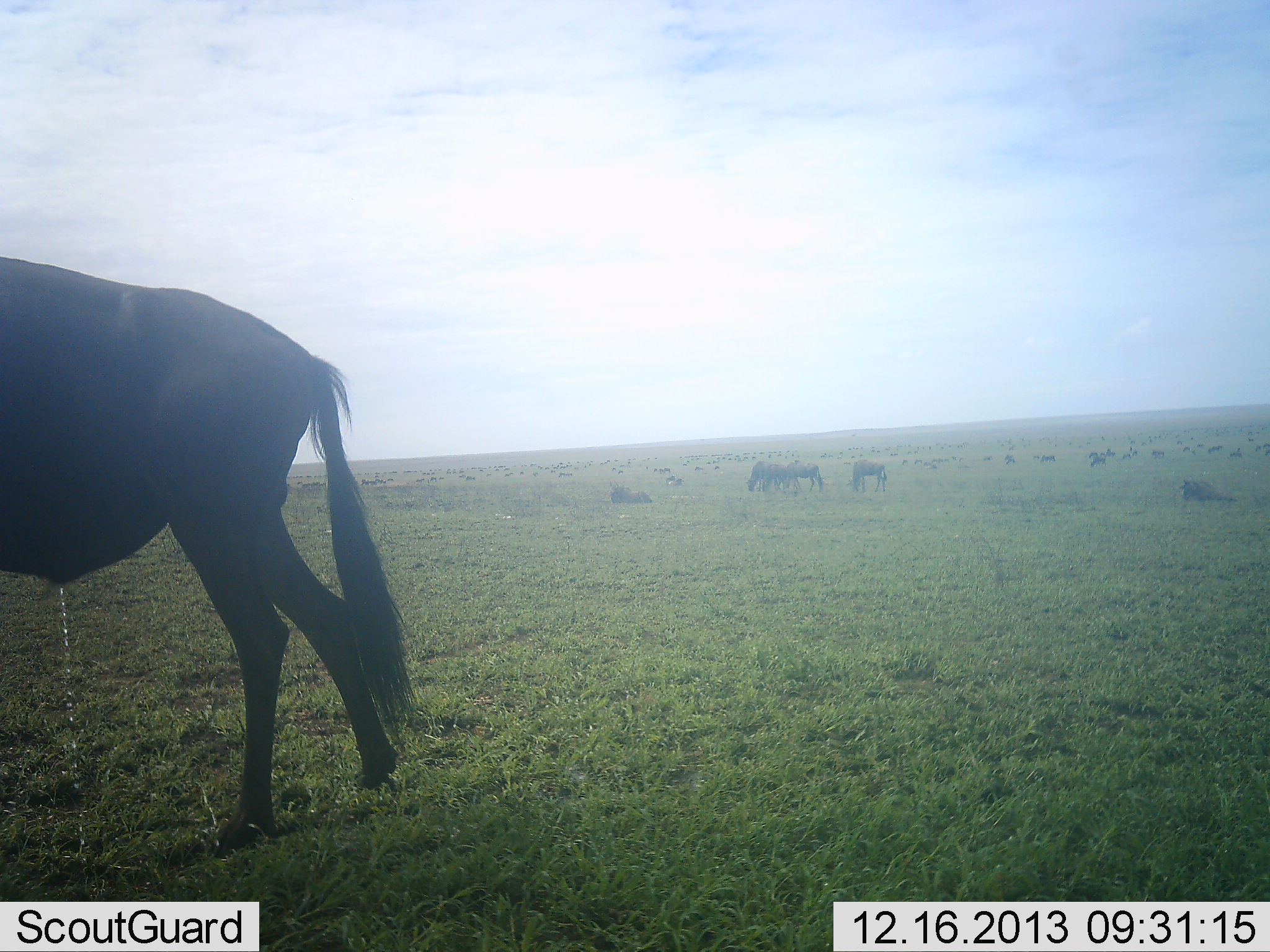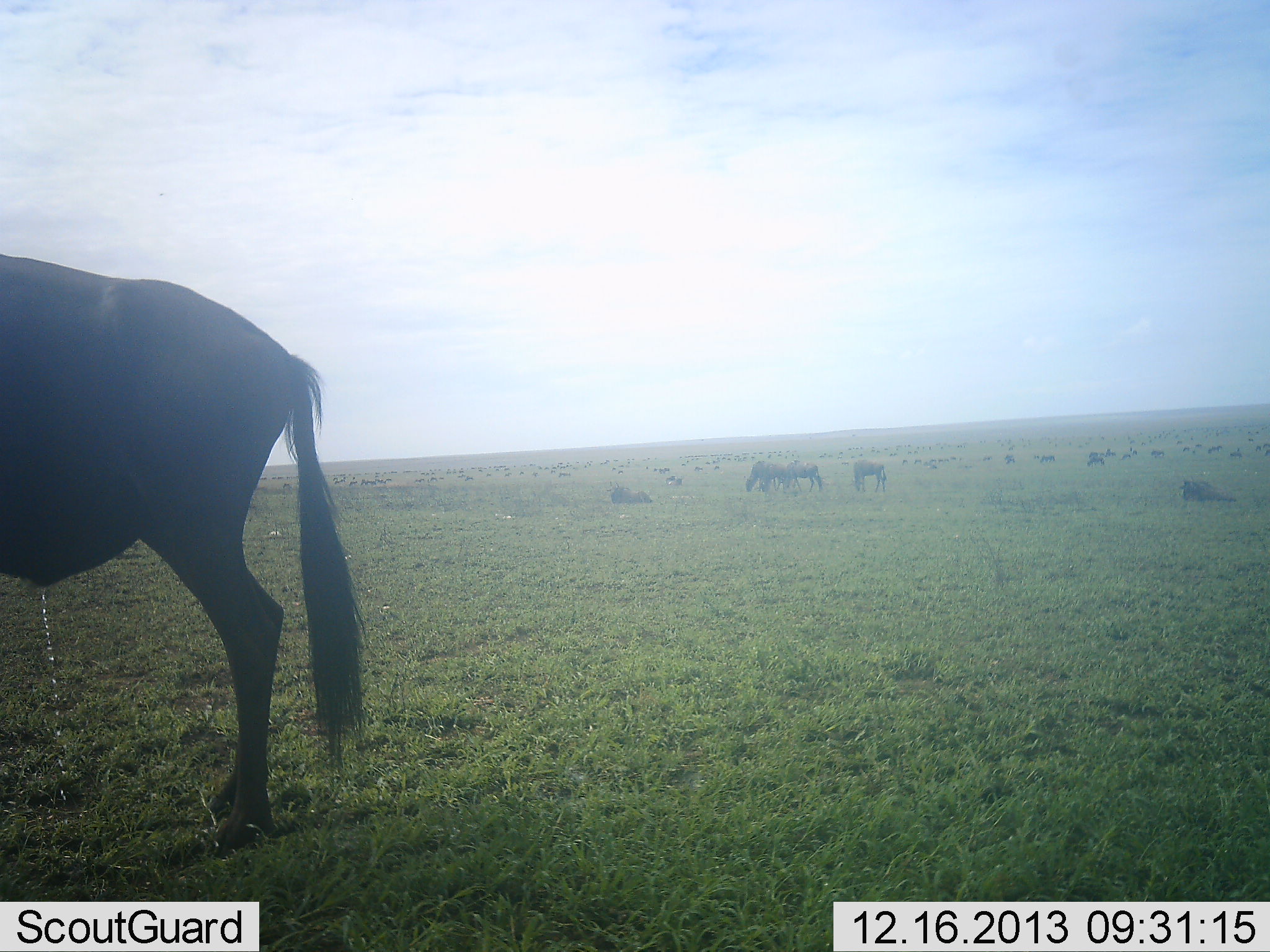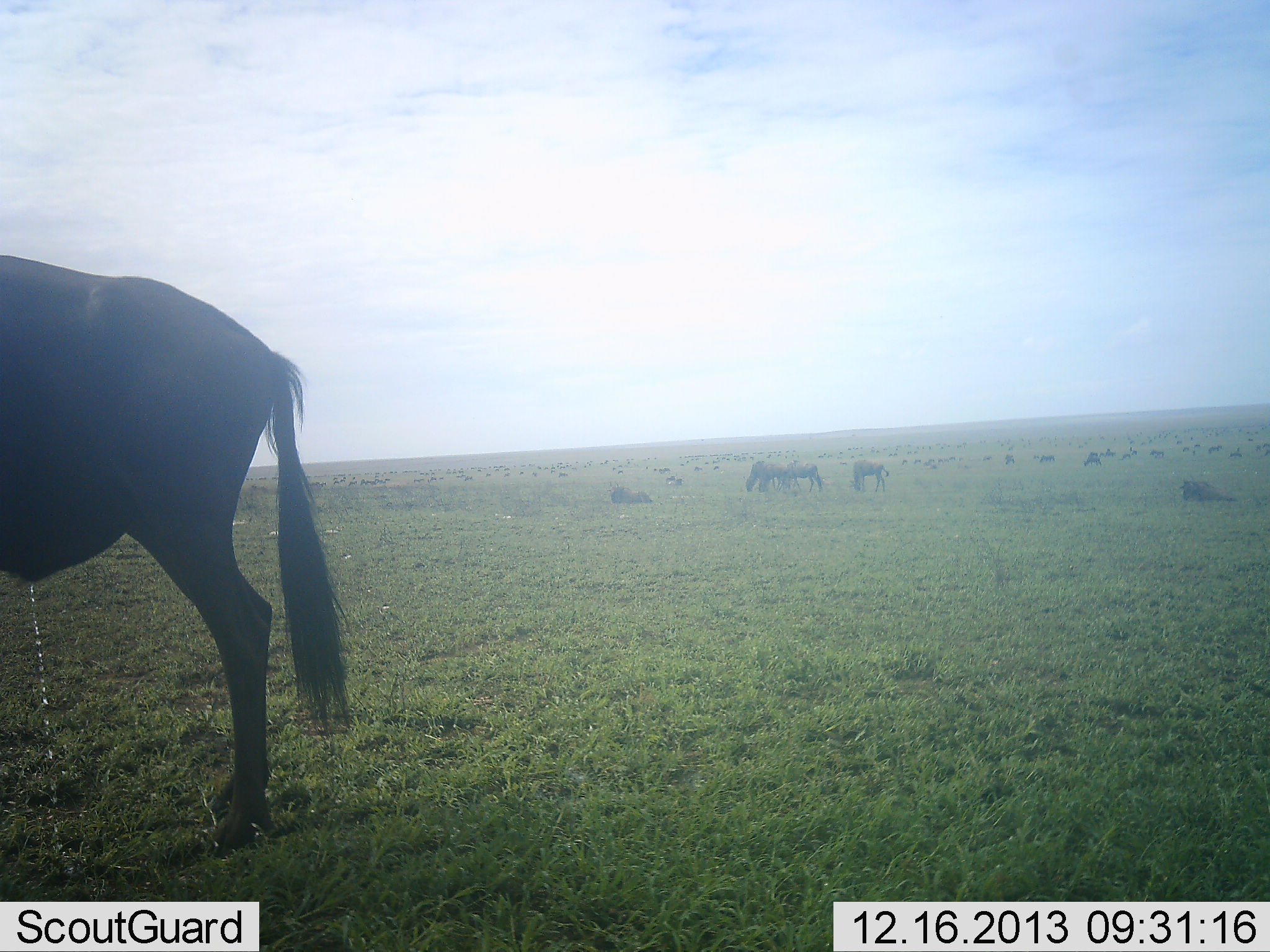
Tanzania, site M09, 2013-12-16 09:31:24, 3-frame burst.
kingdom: Animalia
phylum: Chordata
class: Mammalia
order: Artiodactyla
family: Bovidae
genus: Connochaetes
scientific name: Connochaetes taurinus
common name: blue wildebeest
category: wildebeest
Wildebeest (blue wildebeest) (Connochaetes taurinus), count 11-50. Behavior (volunteer vote fractions): standing 83%, resting 37%, moving 31%, interacting 15%. Young present (vote fraction): 0%. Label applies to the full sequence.